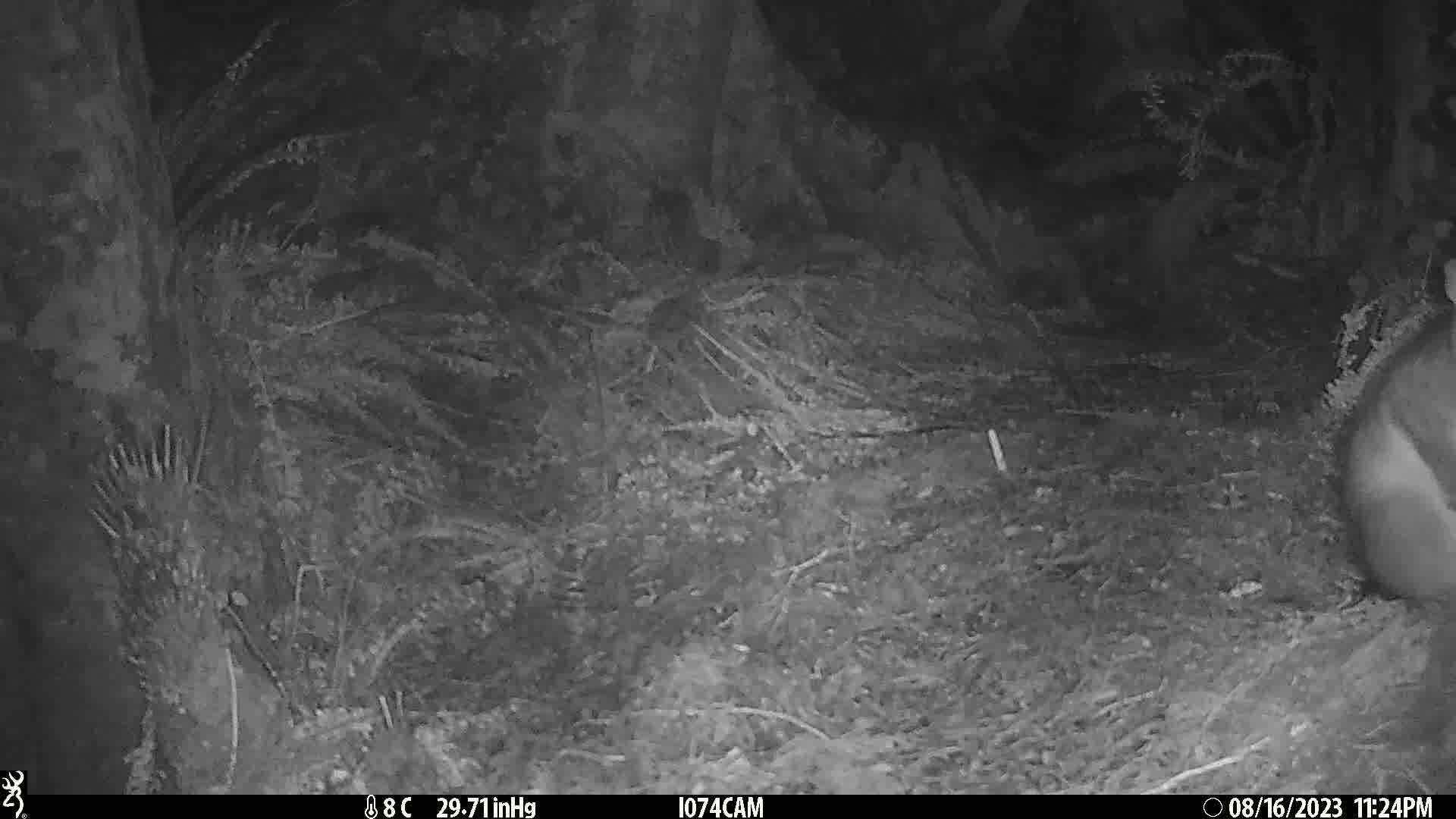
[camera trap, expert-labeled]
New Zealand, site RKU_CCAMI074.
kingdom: Animalia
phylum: Chordata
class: Mammalia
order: Diprotodontia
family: Phalangeridae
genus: Trichosurus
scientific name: Trichosurus vulpecula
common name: common brushtail possum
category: possum